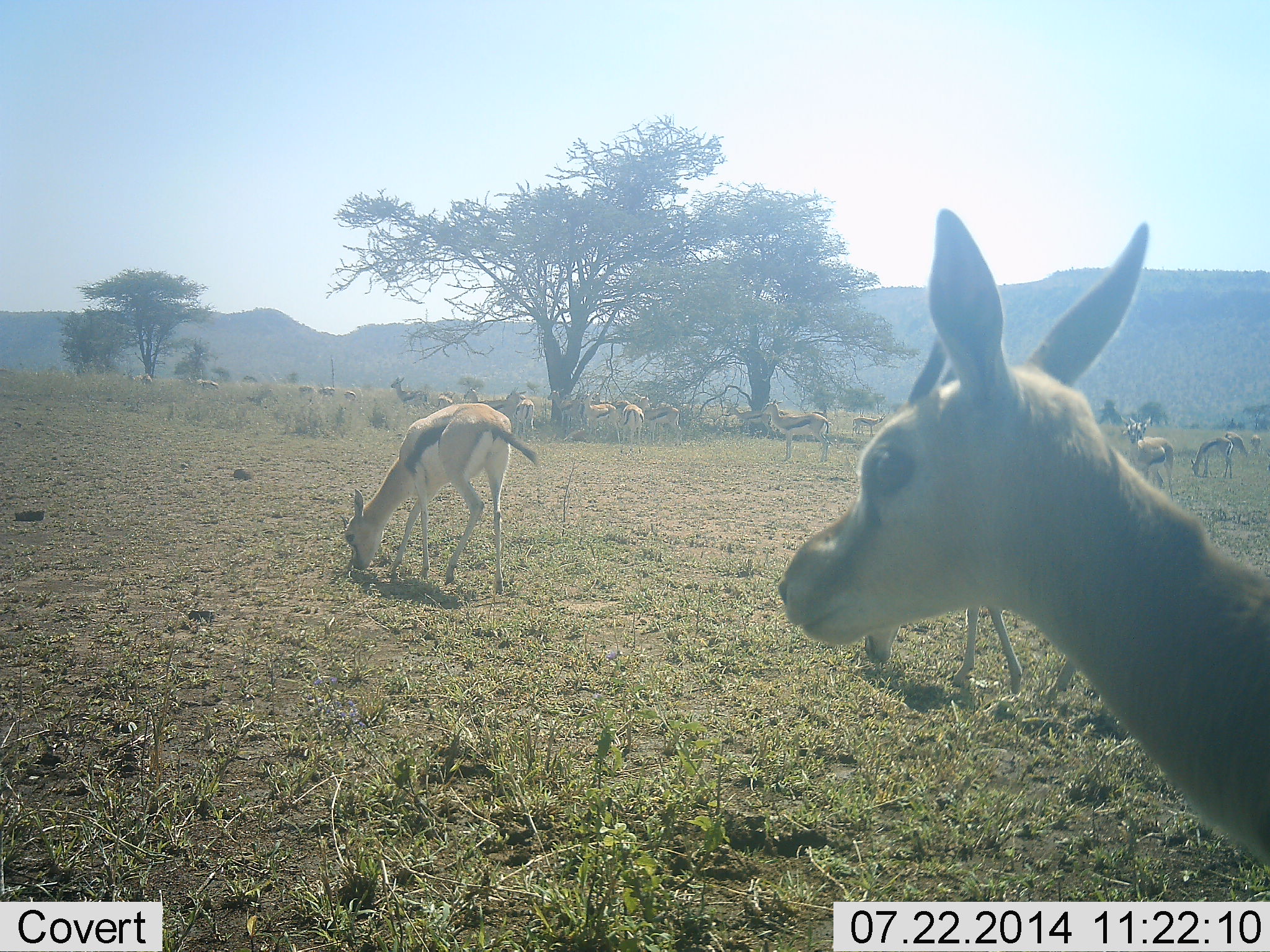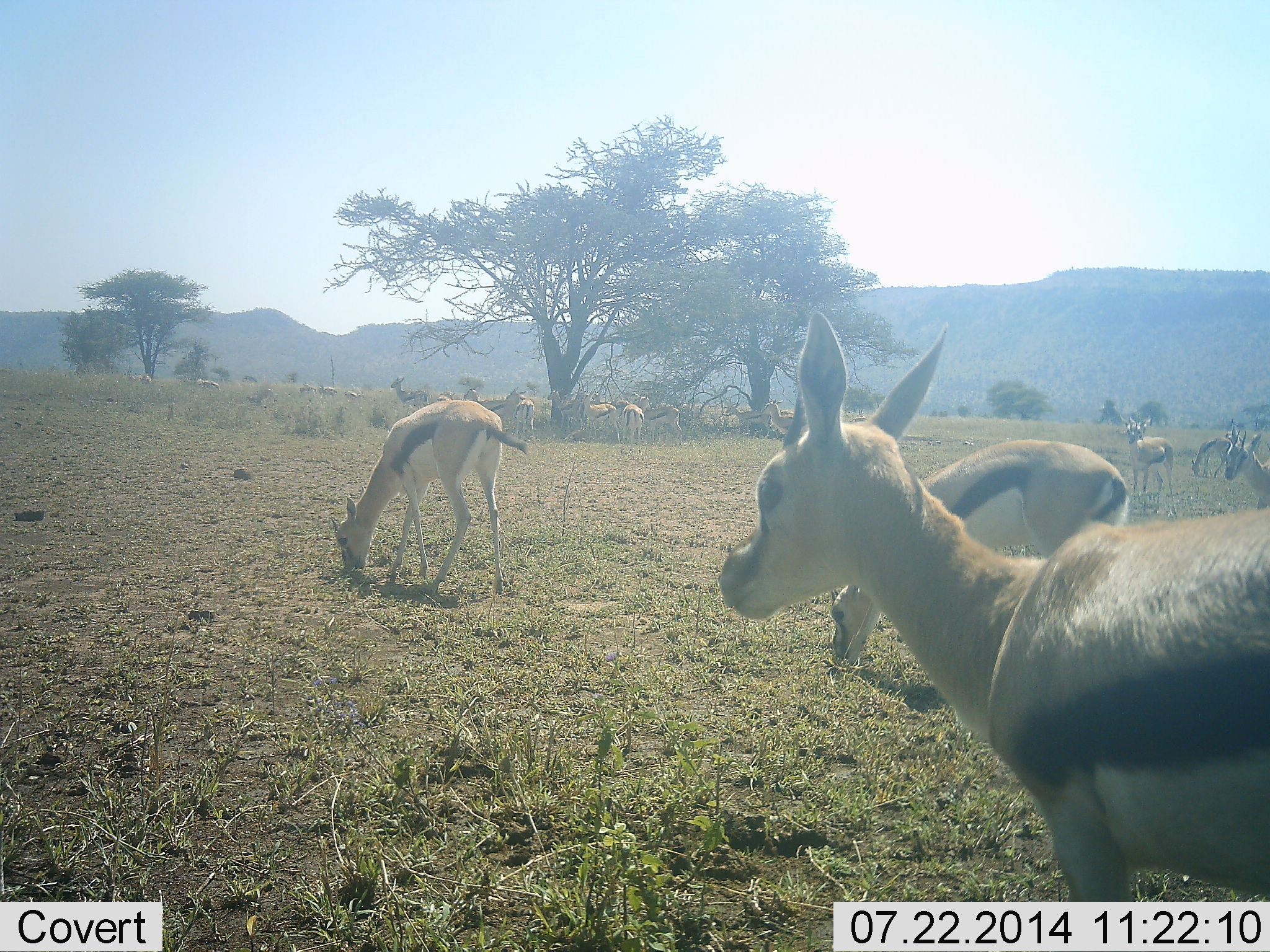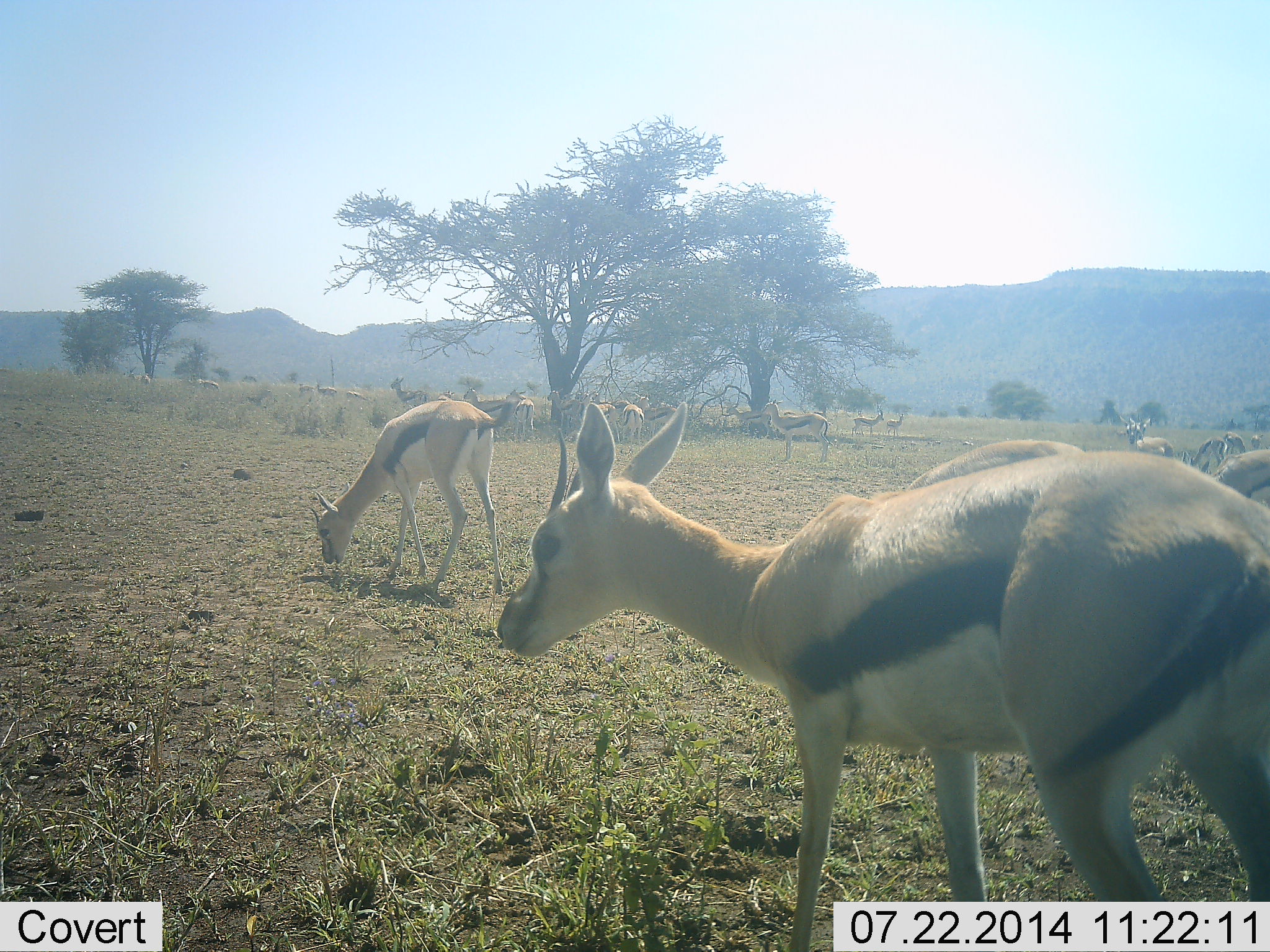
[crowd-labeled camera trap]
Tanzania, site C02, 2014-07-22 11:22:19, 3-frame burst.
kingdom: Animalia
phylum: Chordata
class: Mammalia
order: Artiodactyla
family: Bovidae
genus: Eudorcas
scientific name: Eudorcas thomsonii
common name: thomson's gazelle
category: gazellethomsons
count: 11-50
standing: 80%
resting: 0%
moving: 60%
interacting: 0%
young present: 0%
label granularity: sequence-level